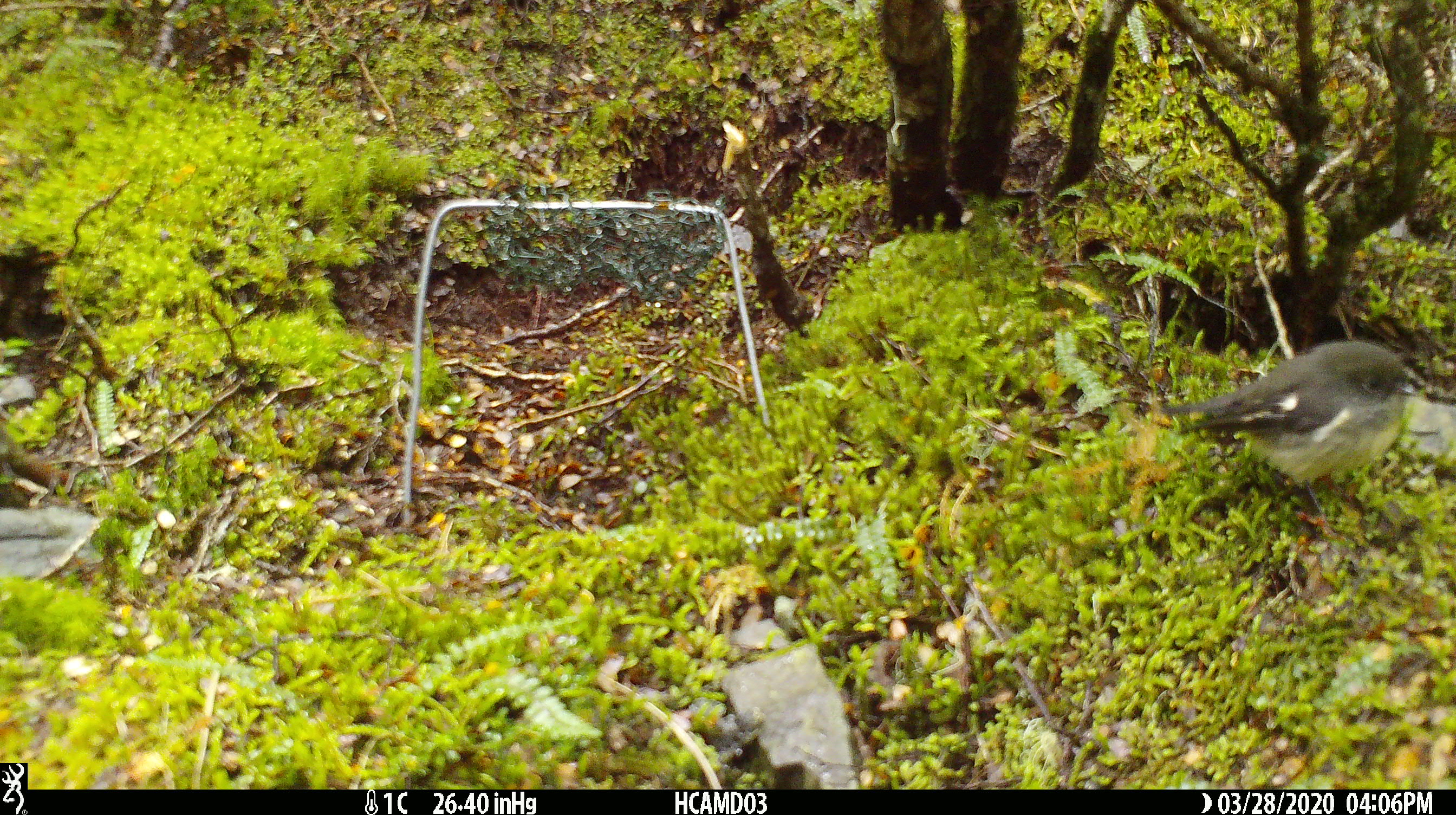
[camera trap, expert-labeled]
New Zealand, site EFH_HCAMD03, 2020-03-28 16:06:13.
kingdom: Animalia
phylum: Chordata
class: Aves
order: Passeriformes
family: Petroicidae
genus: Petroica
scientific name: Petroica macrocephala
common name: tomtit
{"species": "tomtit (Petroica macrocephala)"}